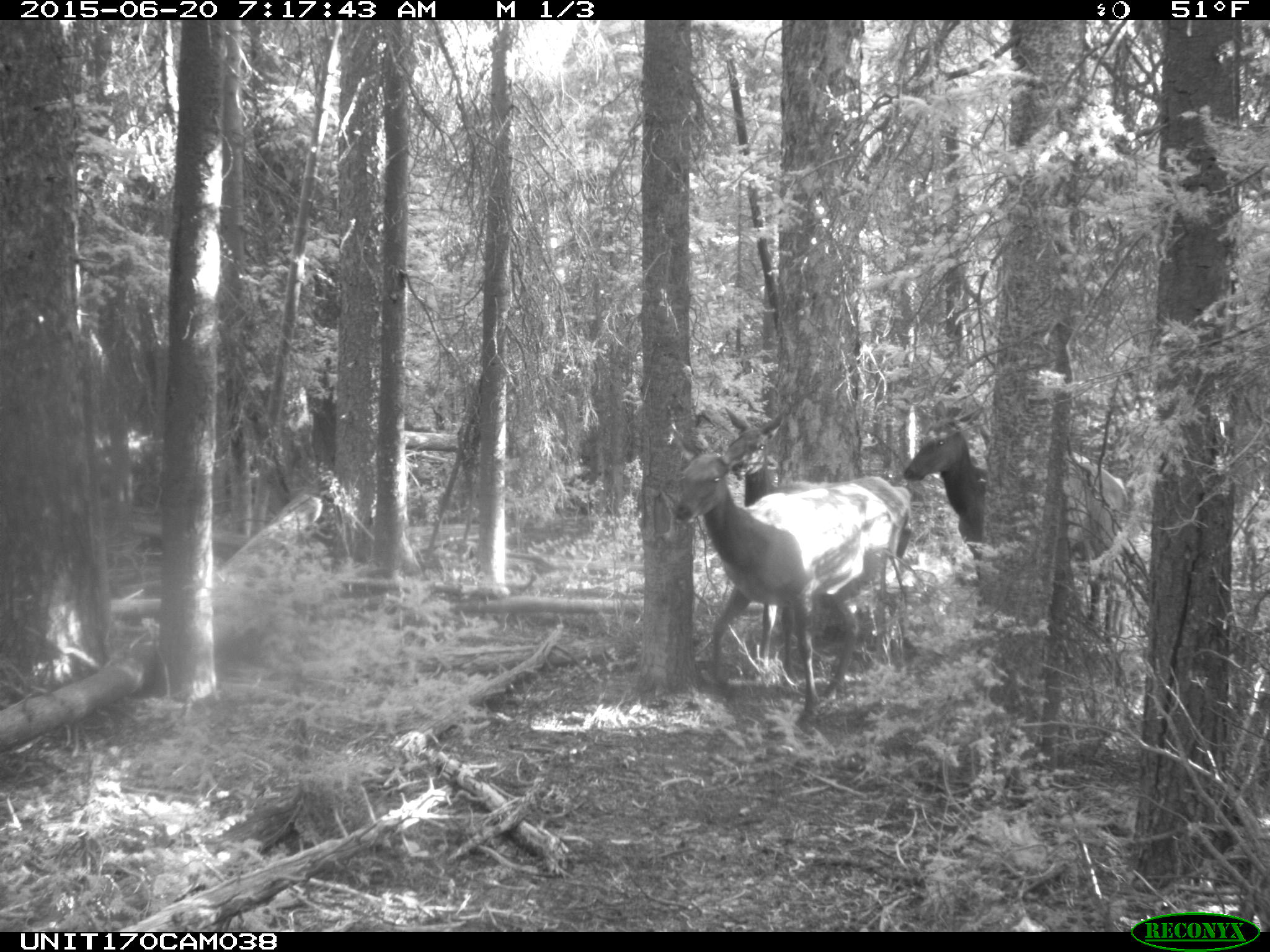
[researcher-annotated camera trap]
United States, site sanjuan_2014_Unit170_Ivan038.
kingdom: Animalia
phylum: Chordata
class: Mammalia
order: Artiodactyla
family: Cervidae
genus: Cervus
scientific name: Cervus elaphus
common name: red deer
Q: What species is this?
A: Cervus elaphus (red deer).